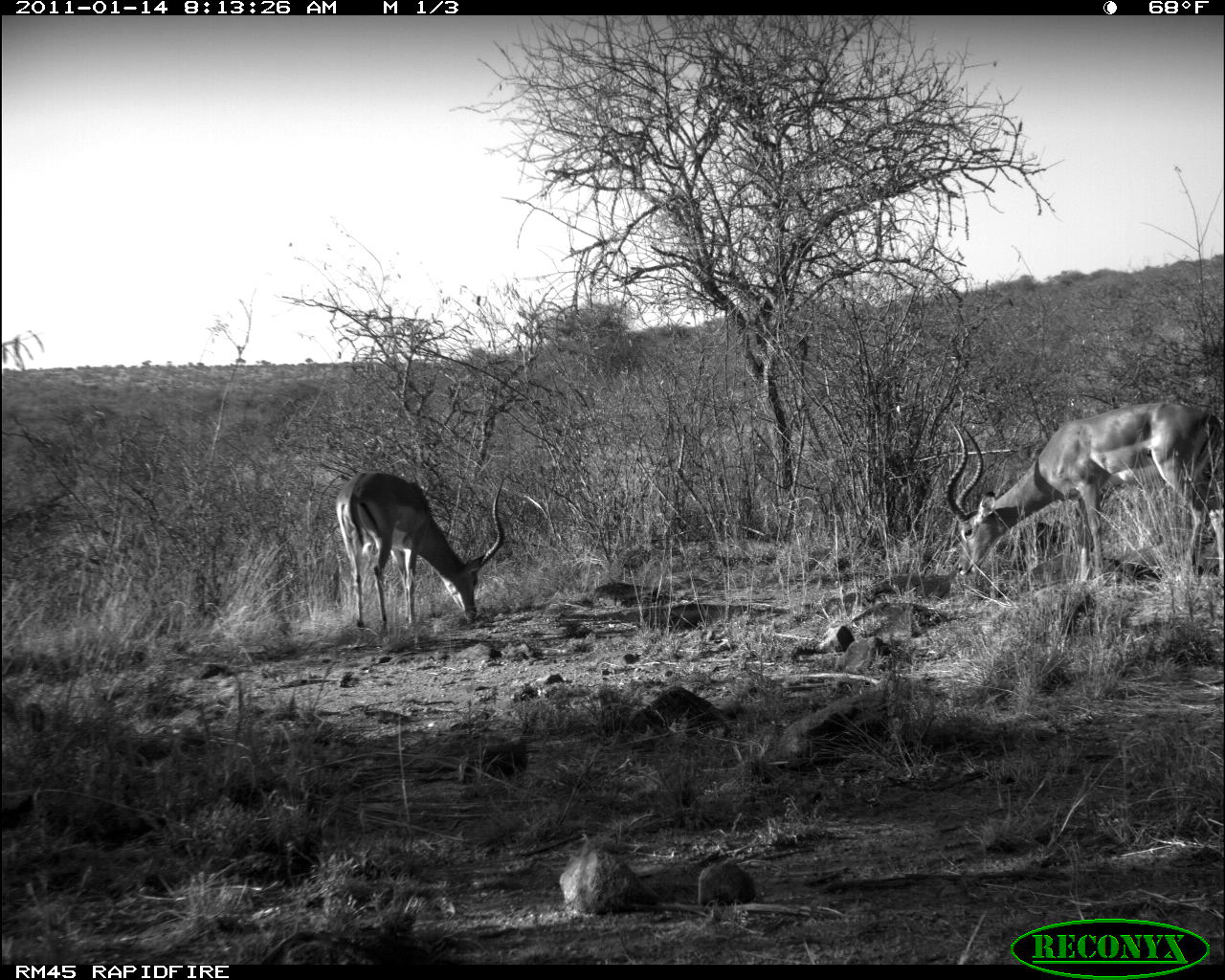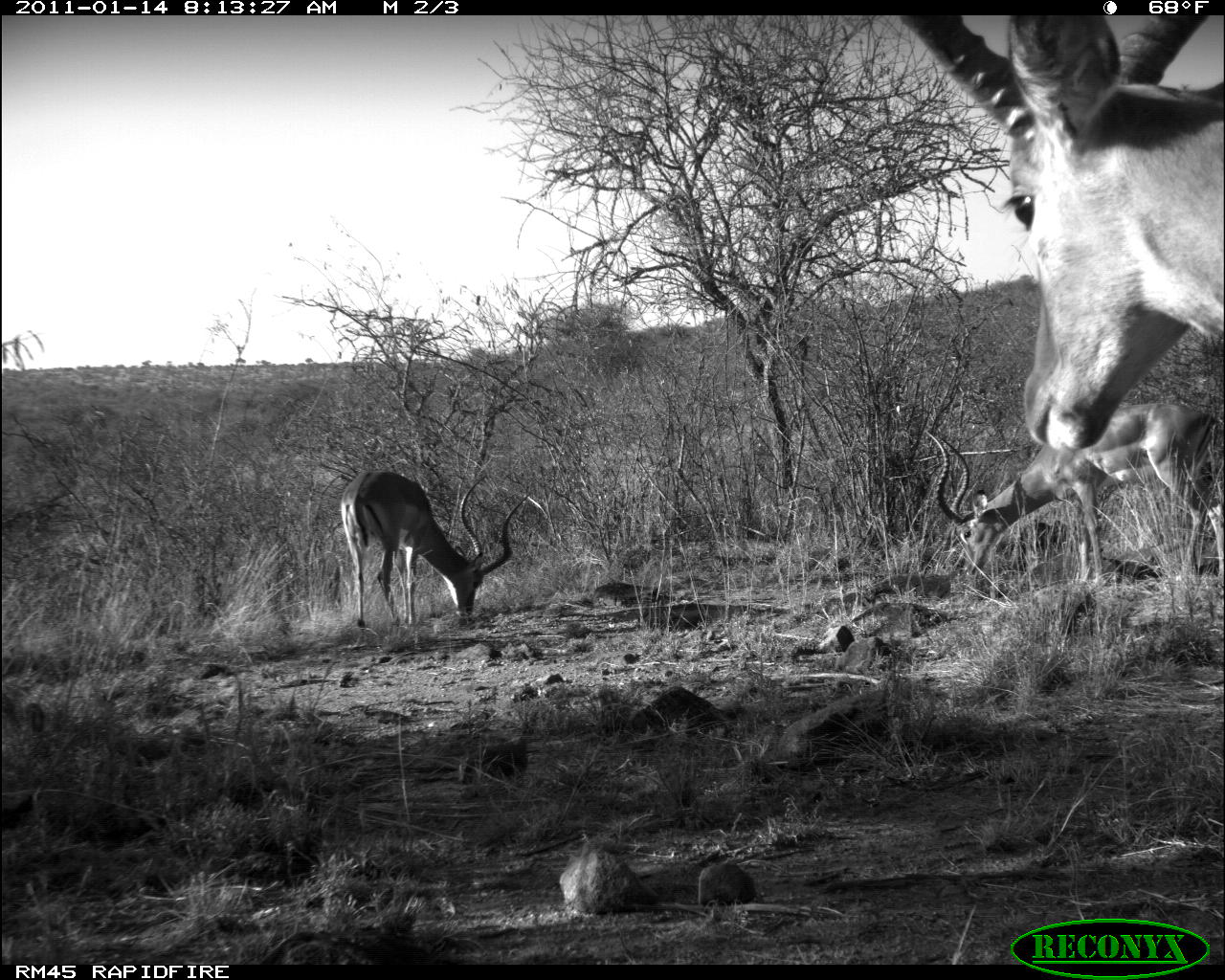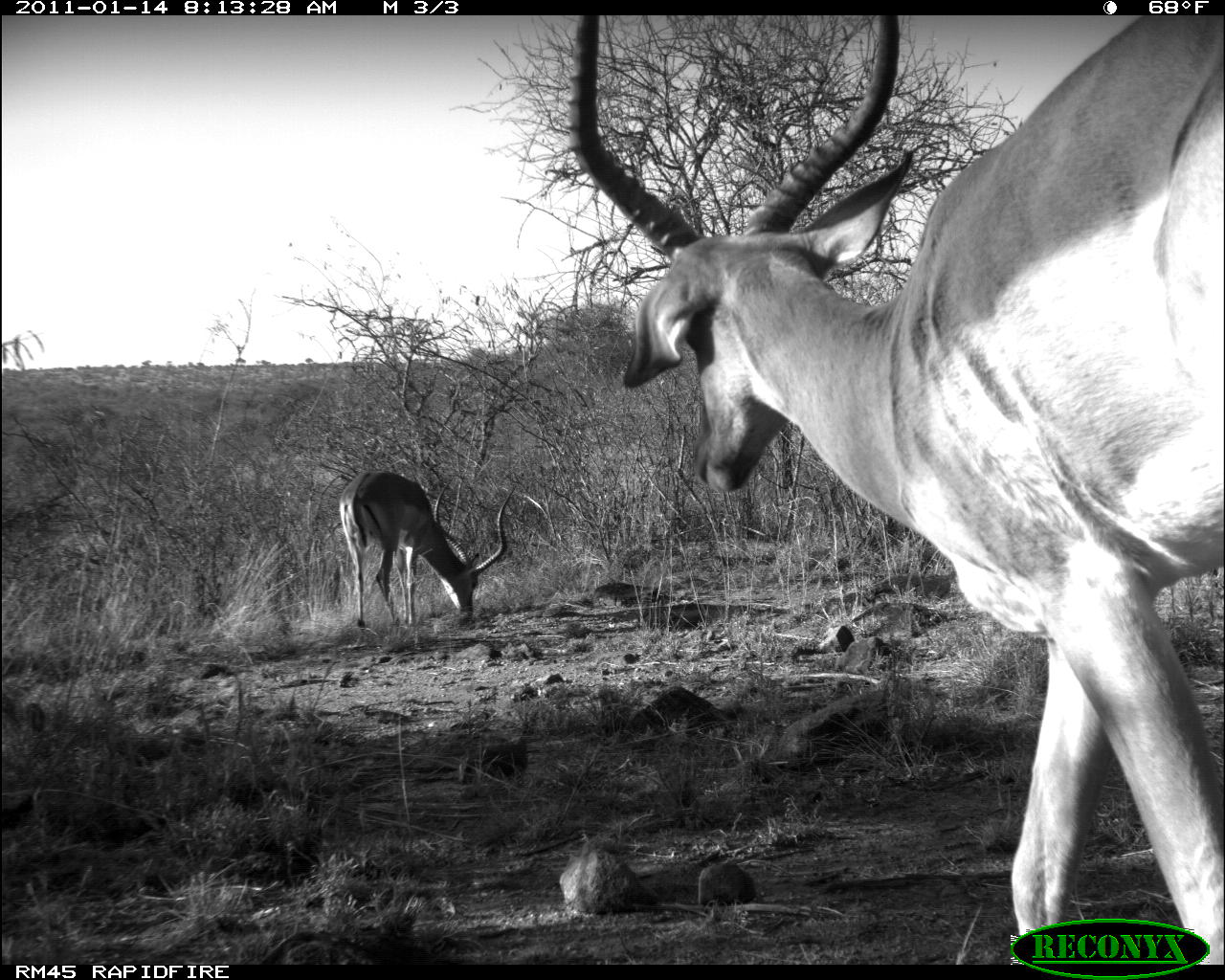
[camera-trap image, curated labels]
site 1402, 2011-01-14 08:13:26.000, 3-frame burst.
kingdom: Animalia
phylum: Chordata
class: Mammalia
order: Artiodactyla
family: Bovidae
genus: Aepyceros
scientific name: Aepyceros melampus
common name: impala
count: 2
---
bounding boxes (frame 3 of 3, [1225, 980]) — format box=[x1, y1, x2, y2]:
aepyceros melampus: box=[567, 15, 1225, 963]; box=[337, 469, 517, 631]